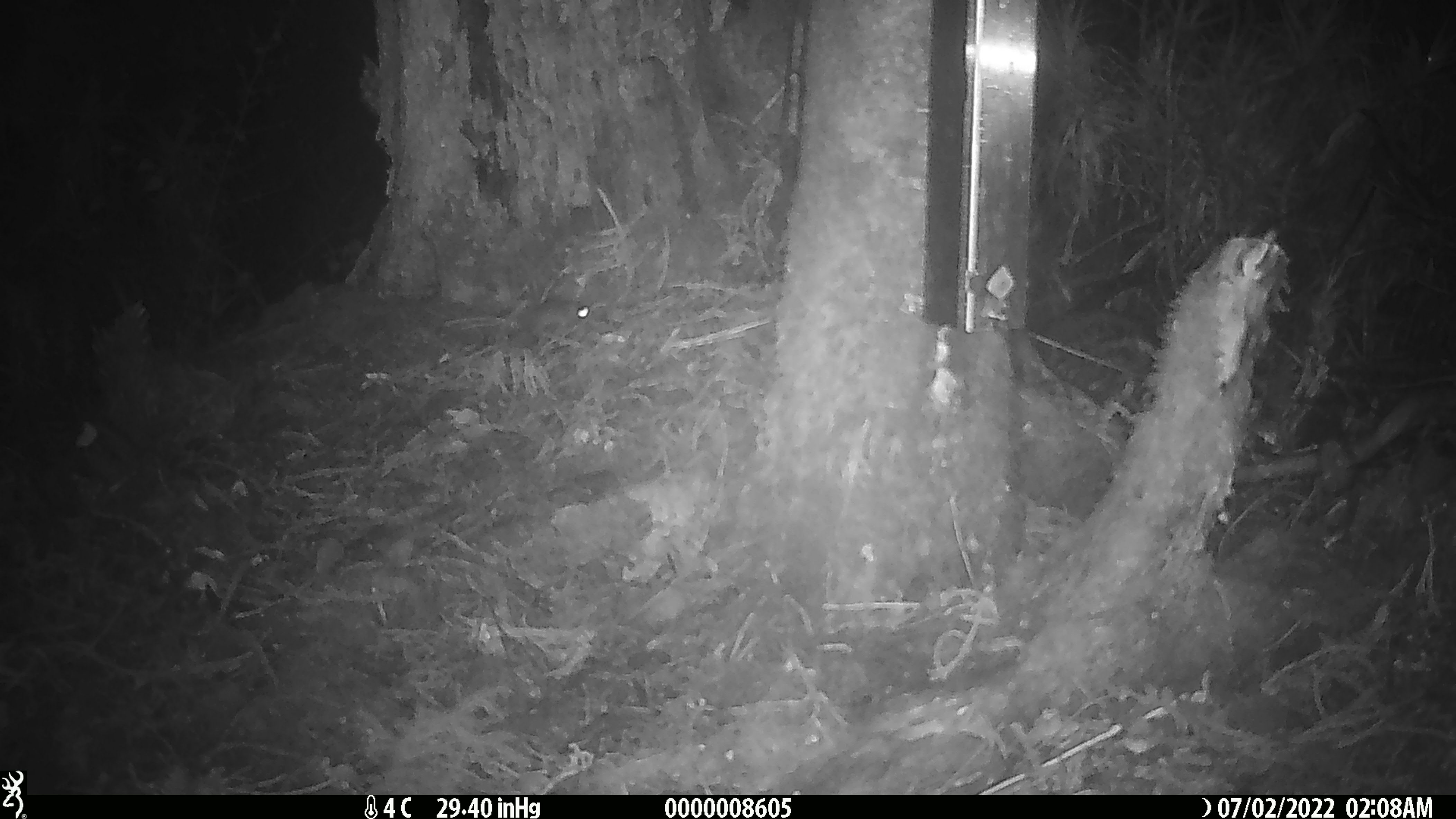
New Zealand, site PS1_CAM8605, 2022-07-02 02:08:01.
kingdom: Animalia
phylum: Chordata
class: Mammalia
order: Rodentia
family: Muridae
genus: Mus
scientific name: Mus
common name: mouse